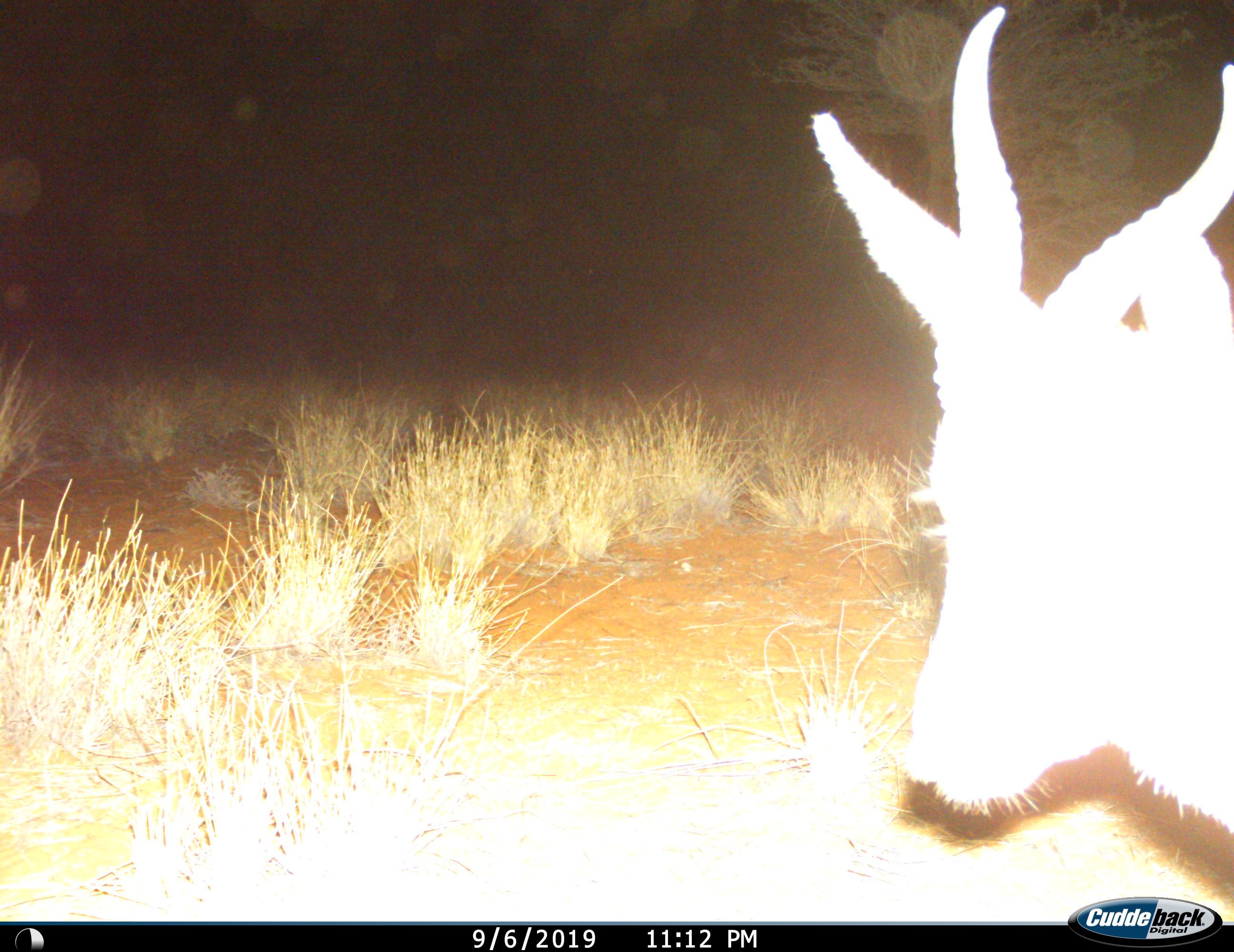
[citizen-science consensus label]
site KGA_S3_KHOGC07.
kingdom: Animalia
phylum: Chordata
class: Mammalia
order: Artiodactyla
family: Bovidae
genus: Antidorcas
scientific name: Antidorcas marsupialis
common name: springbok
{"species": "springbok (Antidorcas marsupialis)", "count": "1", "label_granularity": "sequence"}